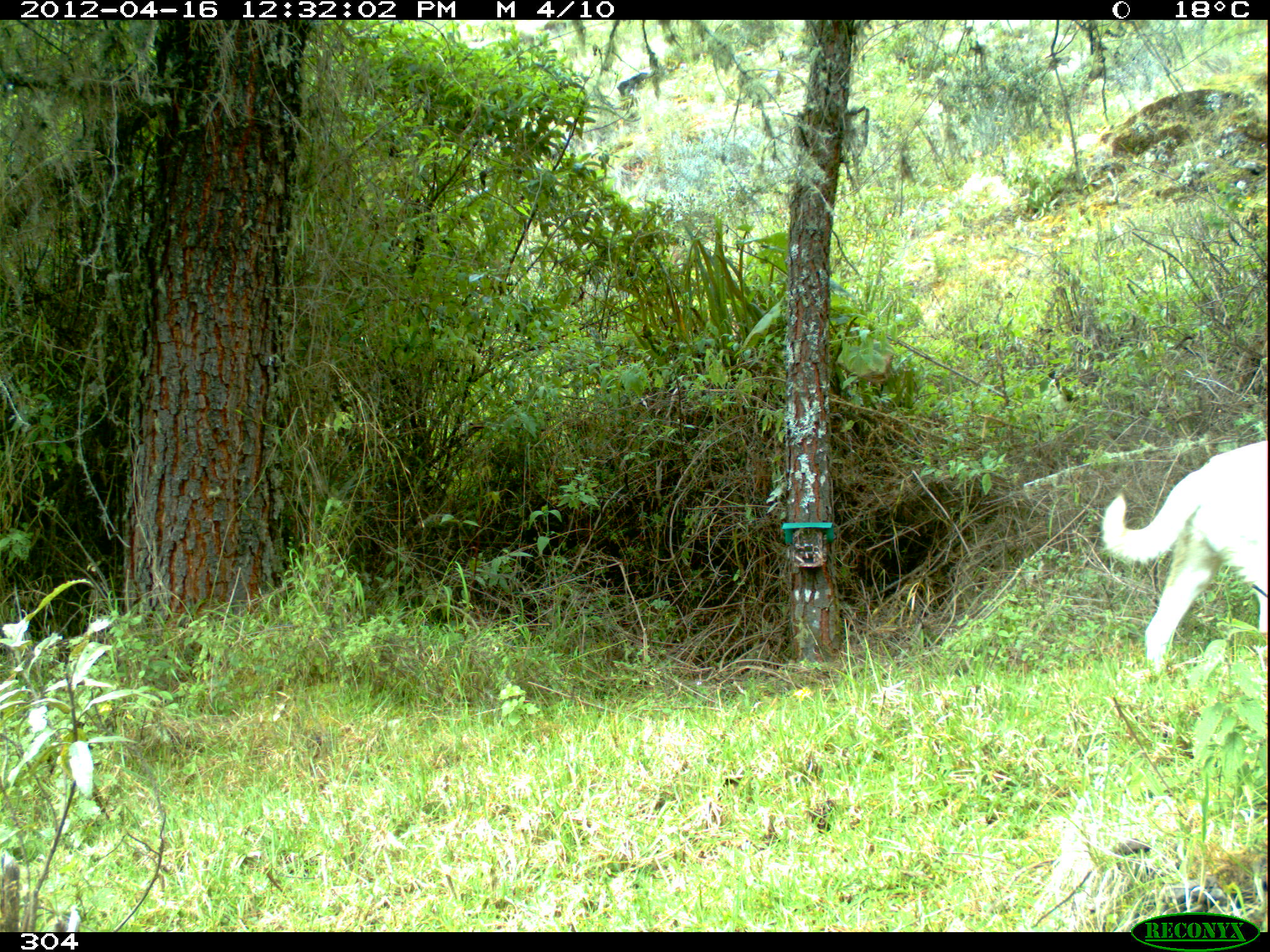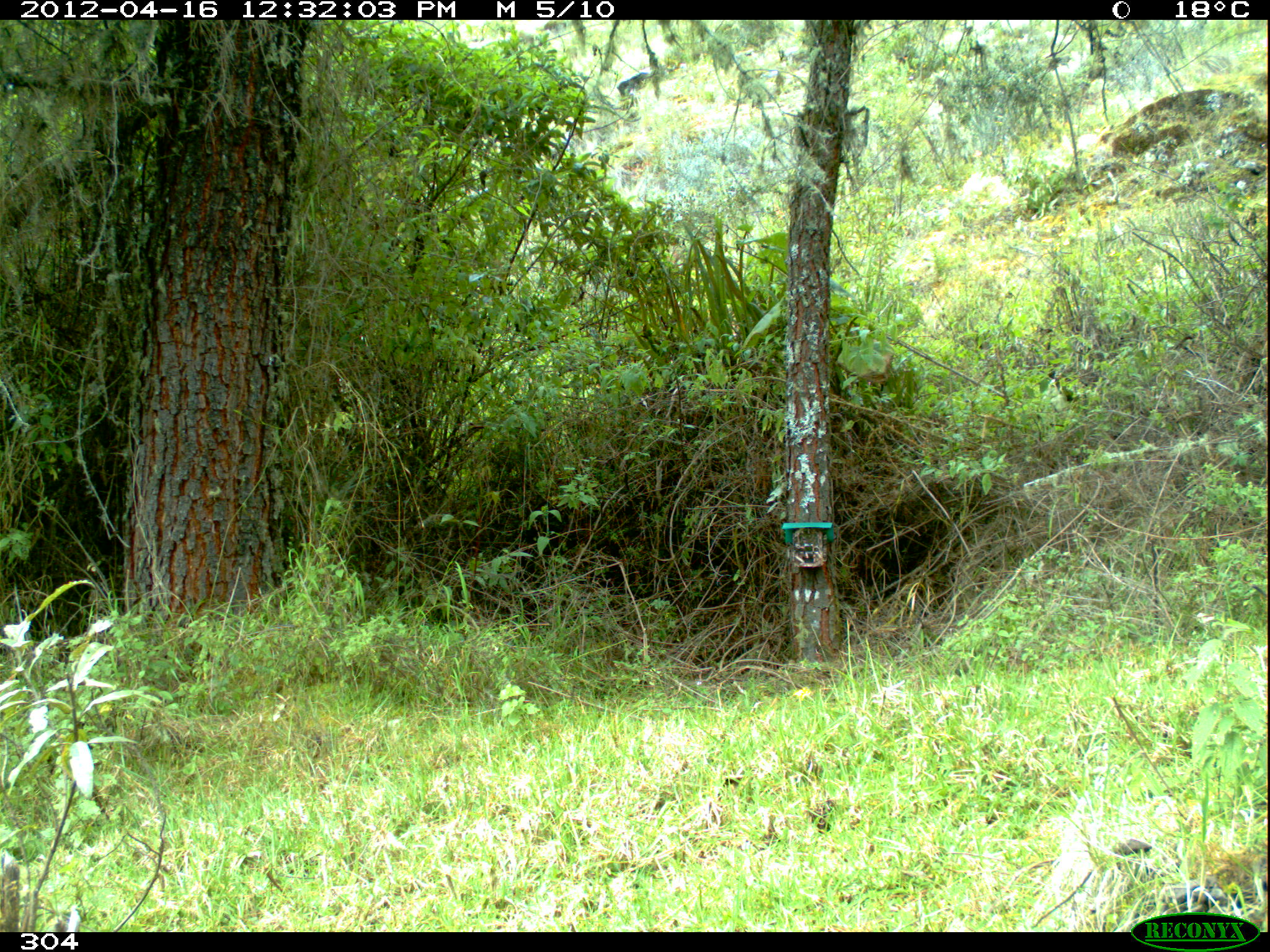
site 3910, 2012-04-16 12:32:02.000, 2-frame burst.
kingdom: Animalia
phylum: Chordata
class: Mammalia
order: Carnivora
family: Canidae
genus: Canis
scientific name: Canis familiaris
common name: domestic dog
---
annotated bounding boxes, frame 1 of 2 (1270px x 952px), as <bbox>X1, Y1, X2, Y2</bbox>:
canis familiaris: <bbox>1099, 431, 1270, 686</bbox>